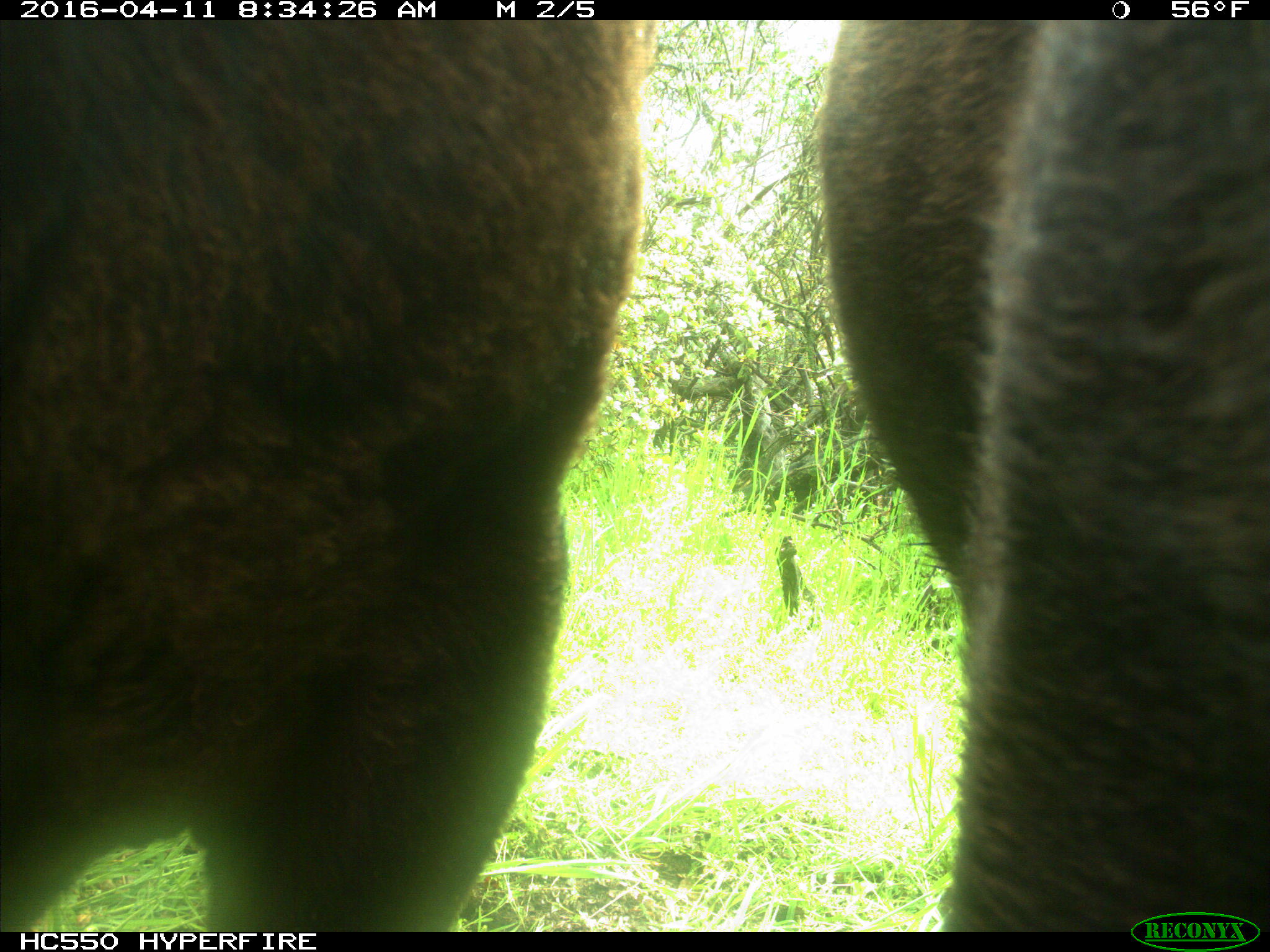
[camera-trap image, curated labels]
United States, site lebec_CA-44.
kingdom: Animalia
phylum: Chordata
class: Mammalia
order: Artiodactyla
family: Bovidae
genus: Bos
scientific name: Bos taurus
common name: domestic cow